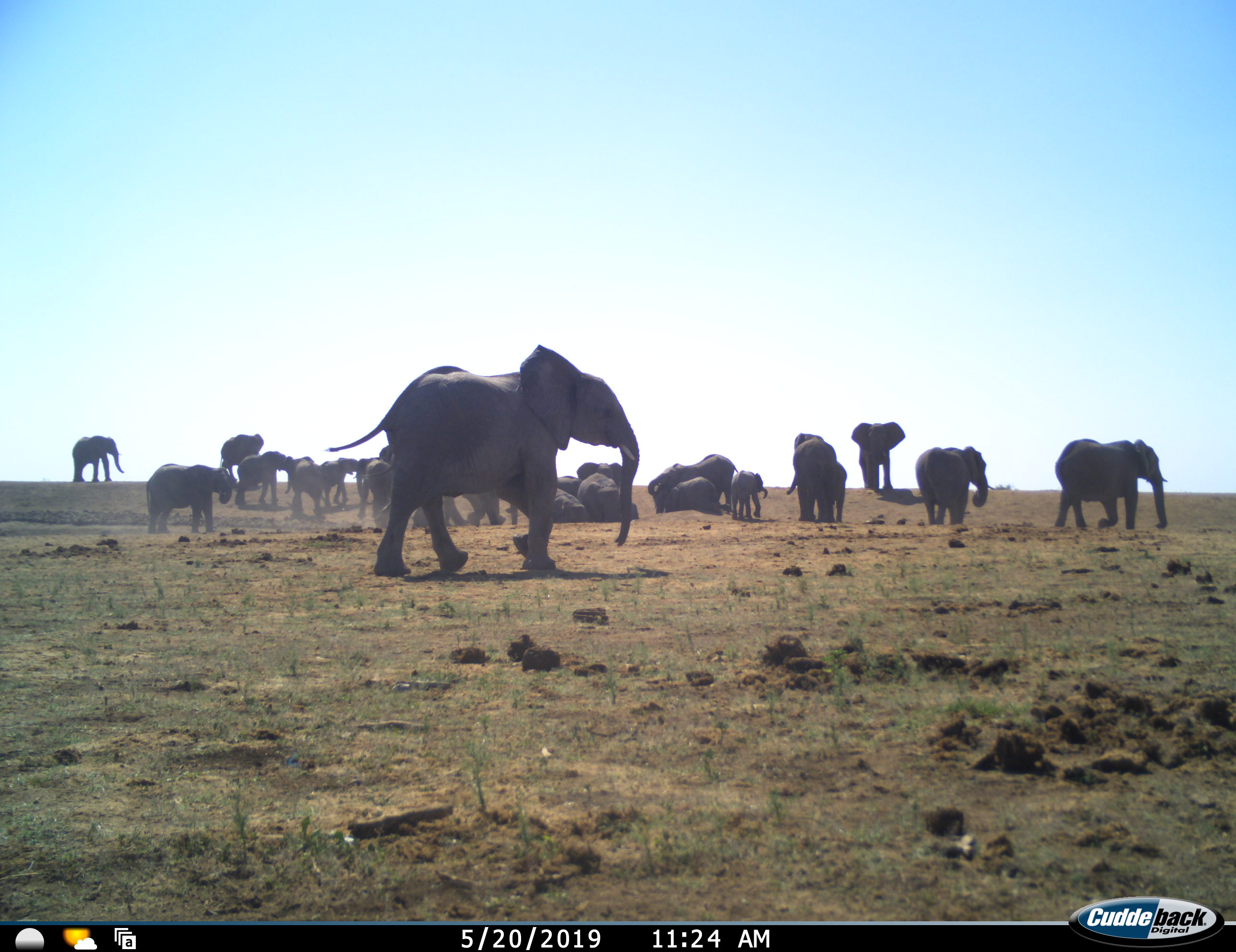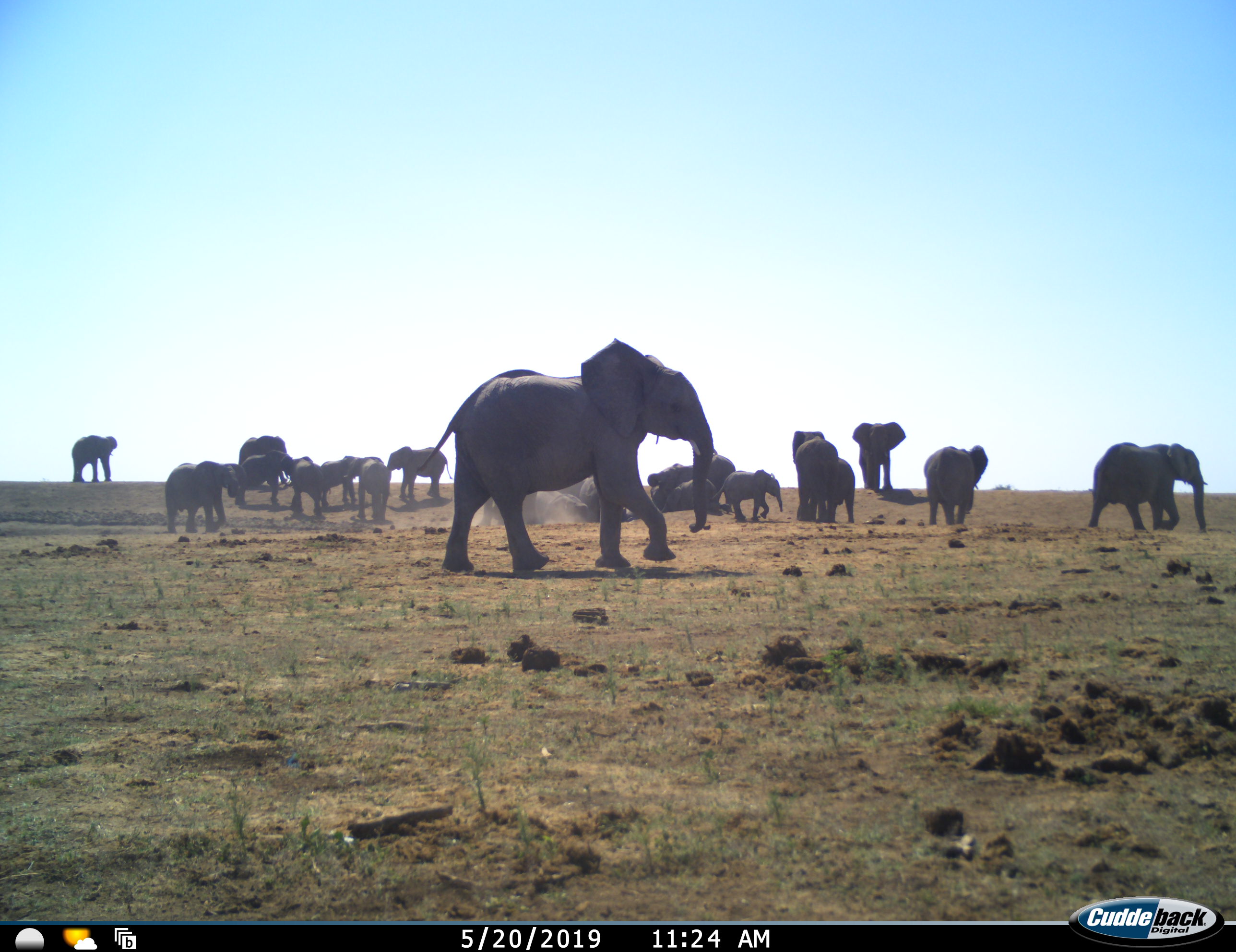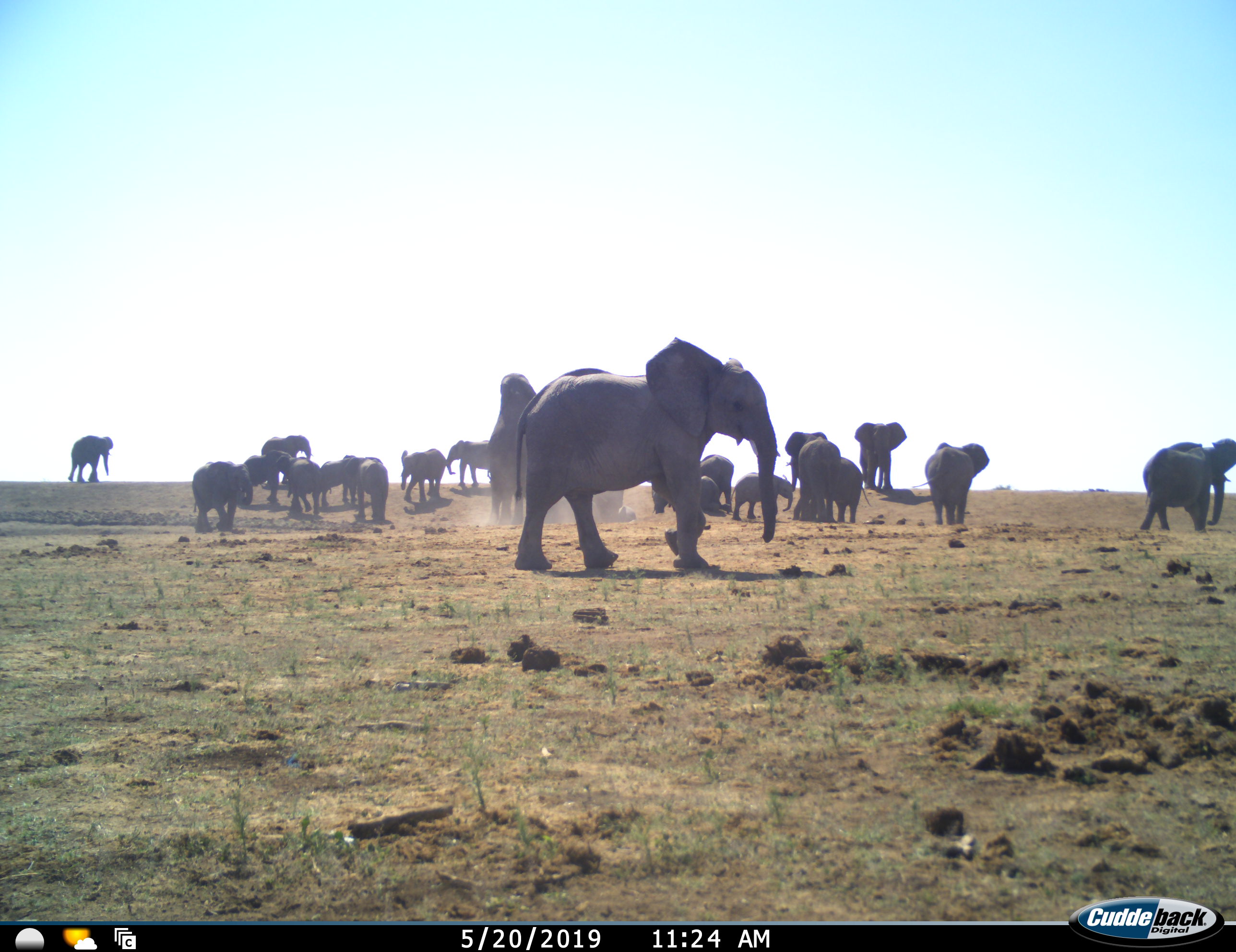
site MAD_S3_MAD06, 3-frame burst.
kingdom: Animalia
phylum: Chordata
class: Mammalia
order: Proboscidea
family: Elephantidae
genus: Loxodonta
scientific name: Loxodonta africana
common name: african bush elephant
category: elephant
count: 11-50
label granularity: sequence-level